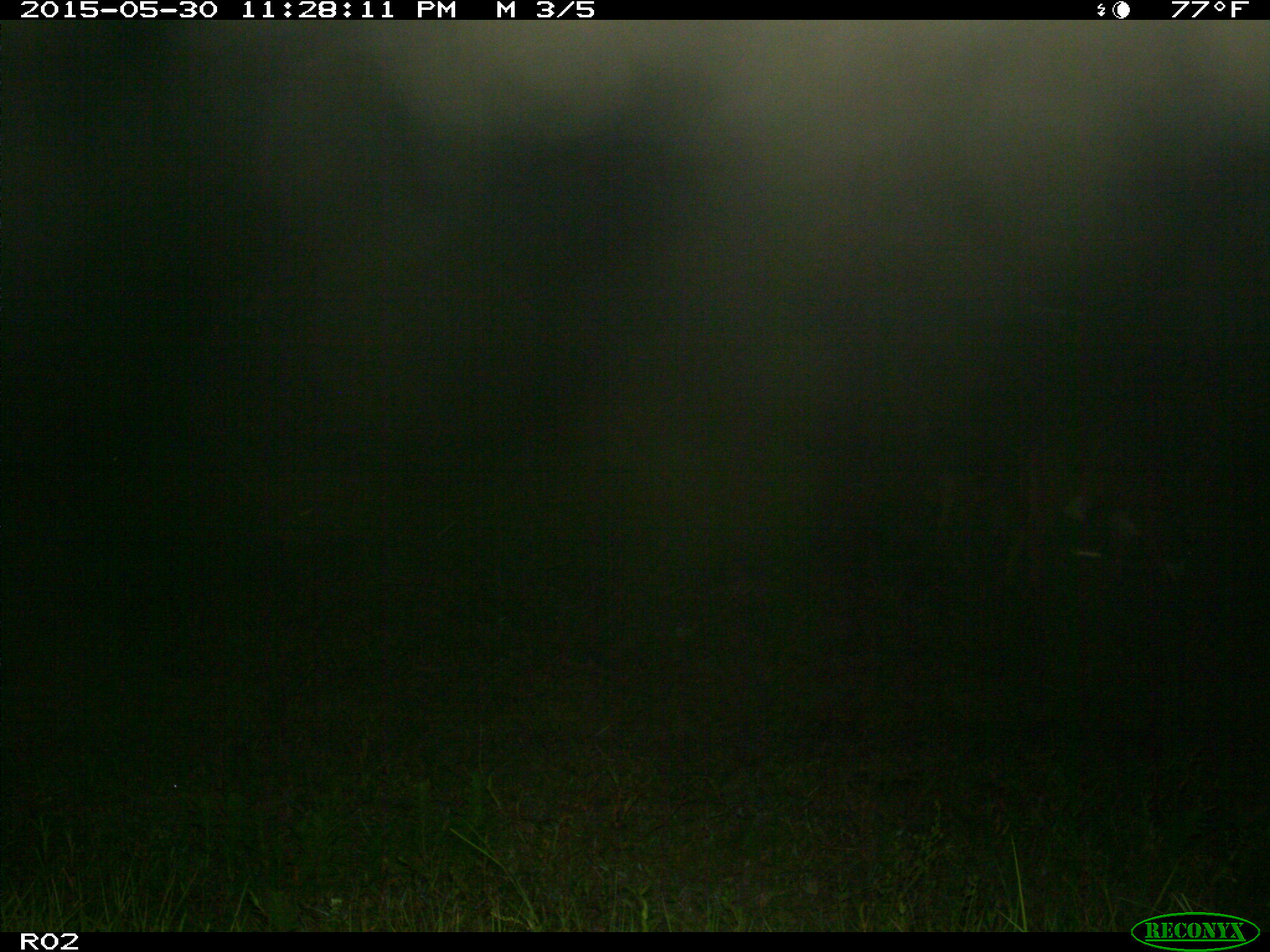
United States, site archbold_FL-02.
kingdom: Animalia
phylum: Chordata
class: Mammalia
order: Artiodactyla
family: Bovidae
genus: Bos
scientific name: Bos taurus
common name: domestic cow